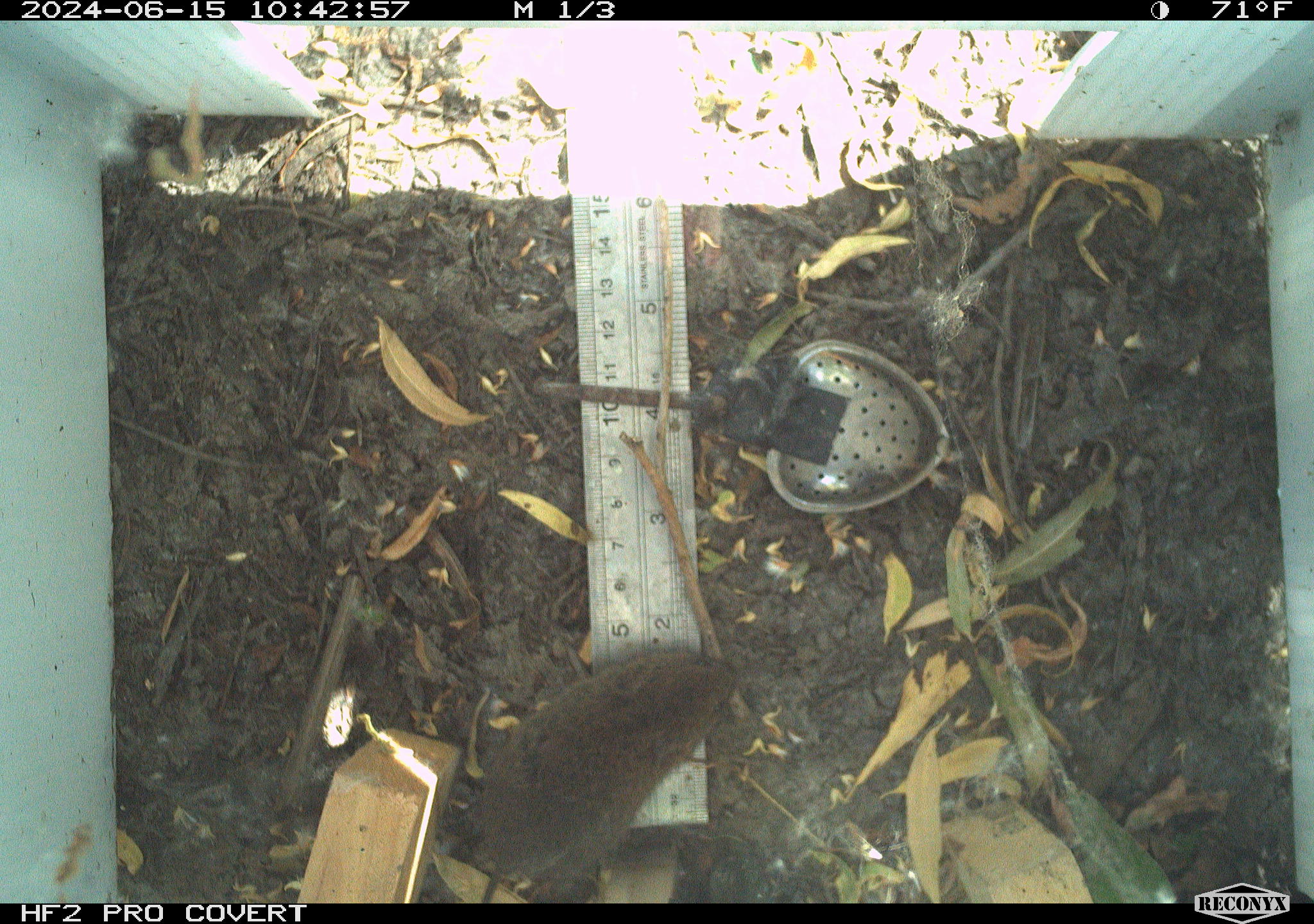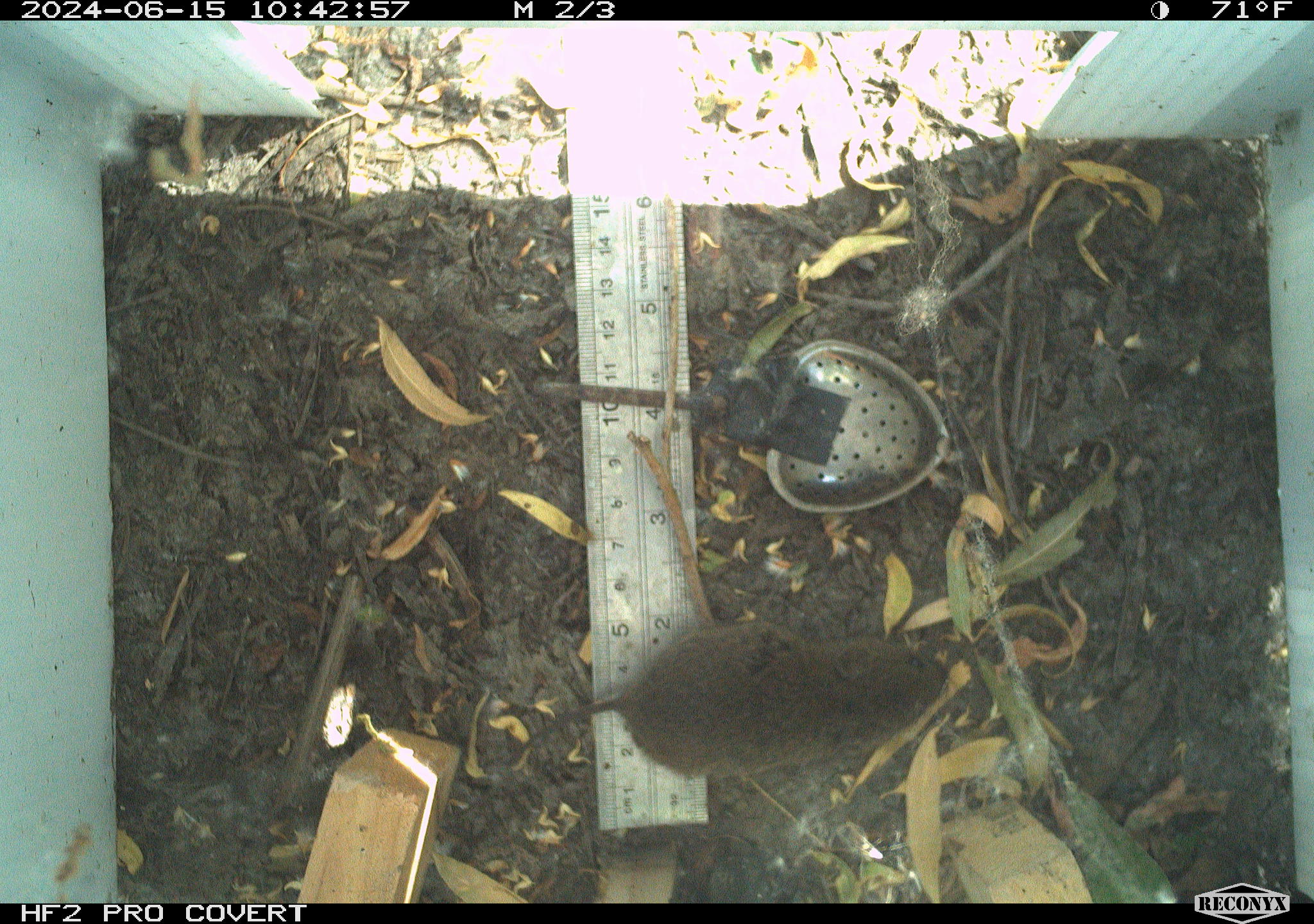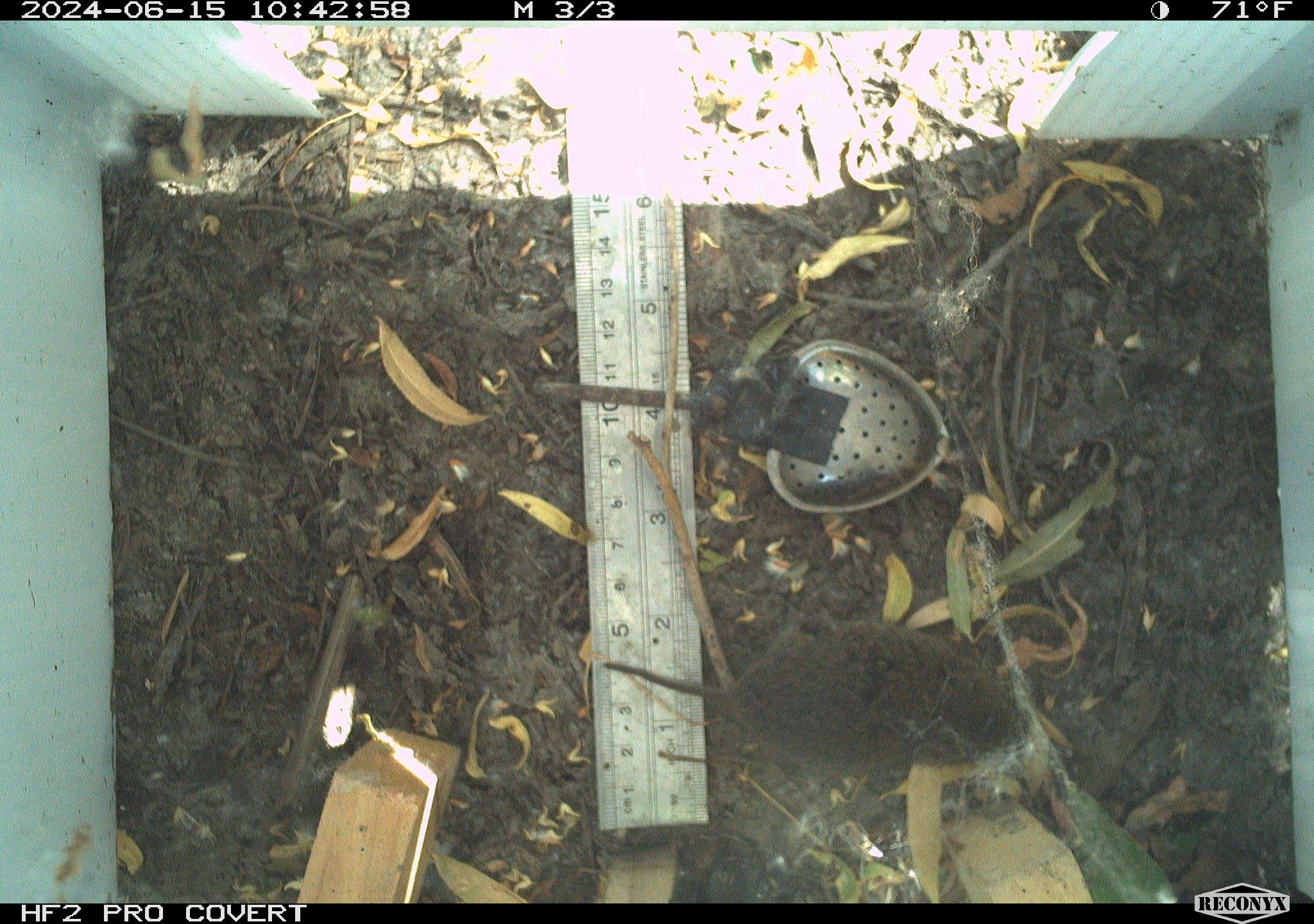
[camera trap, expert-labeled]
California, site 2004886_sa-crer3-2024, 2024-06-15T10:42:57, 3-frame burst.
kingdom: Animalia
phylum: Chordata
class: Mammalia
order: Rodentia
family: Cricetidae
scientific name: Arvicolinae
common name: voles, lemmings, and muskrats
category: arvicolinae subfamily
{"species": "arvicolinae subfamily (voles, lemmings, and muskrats) (Arvicolinae)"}